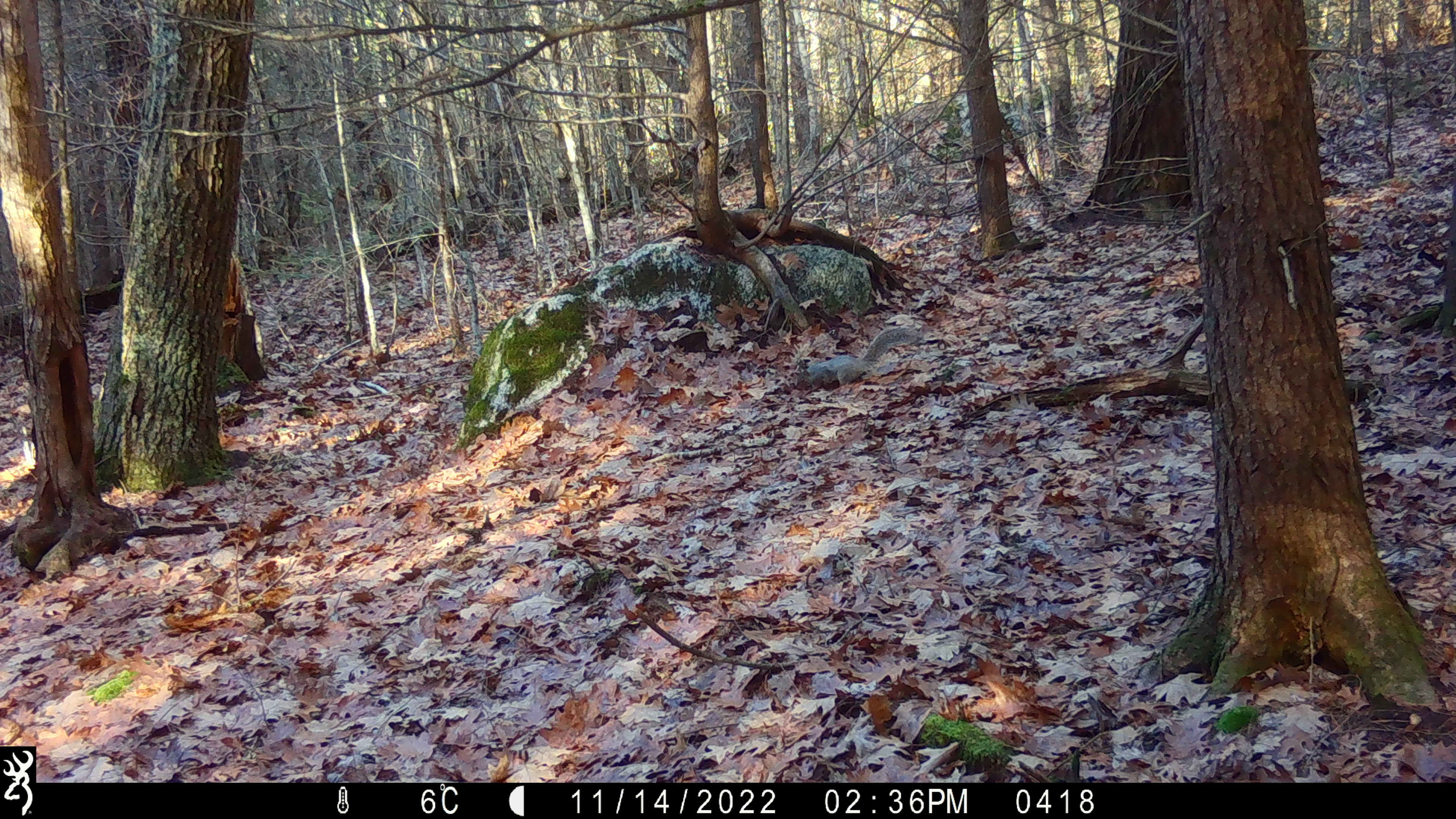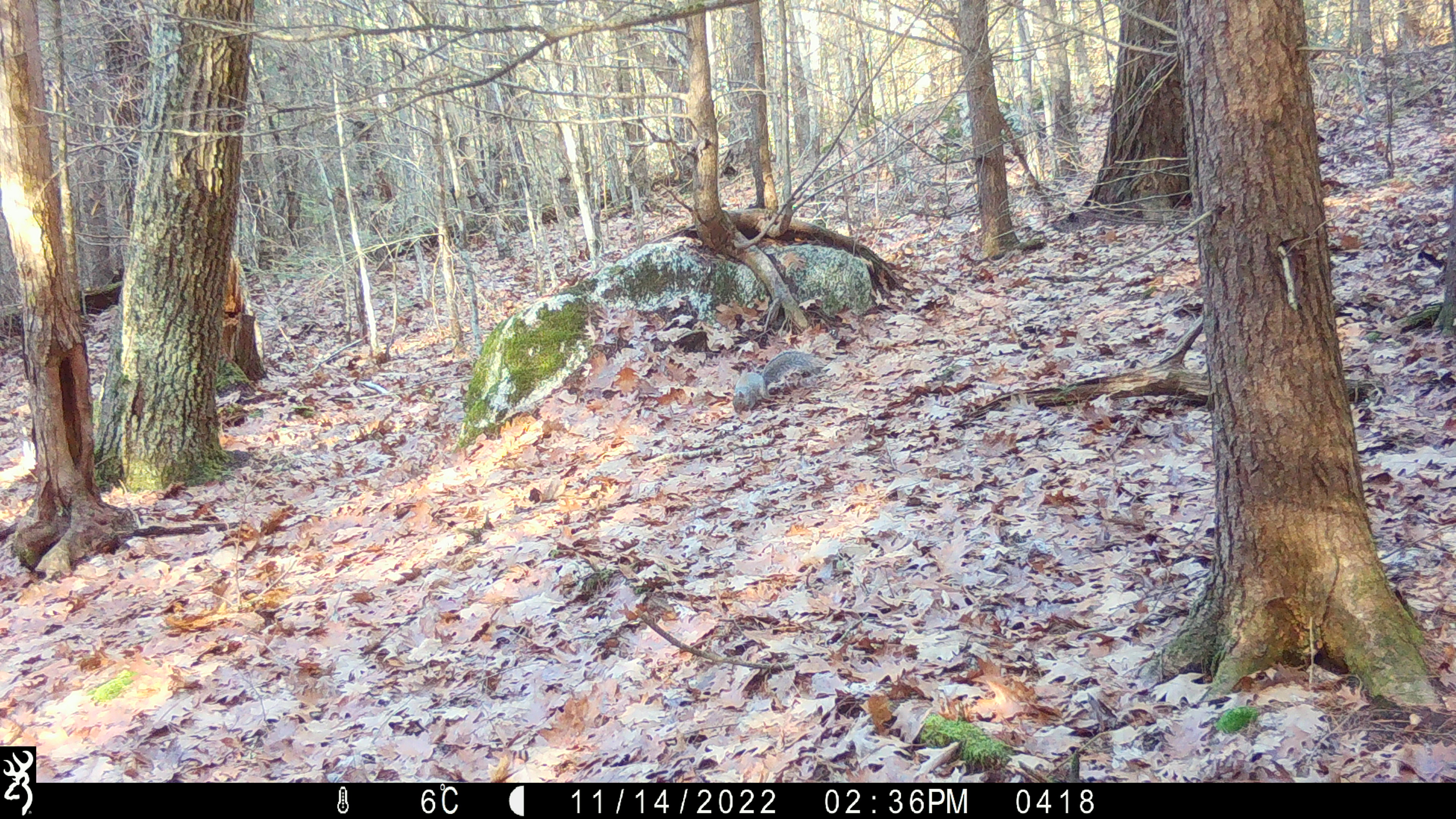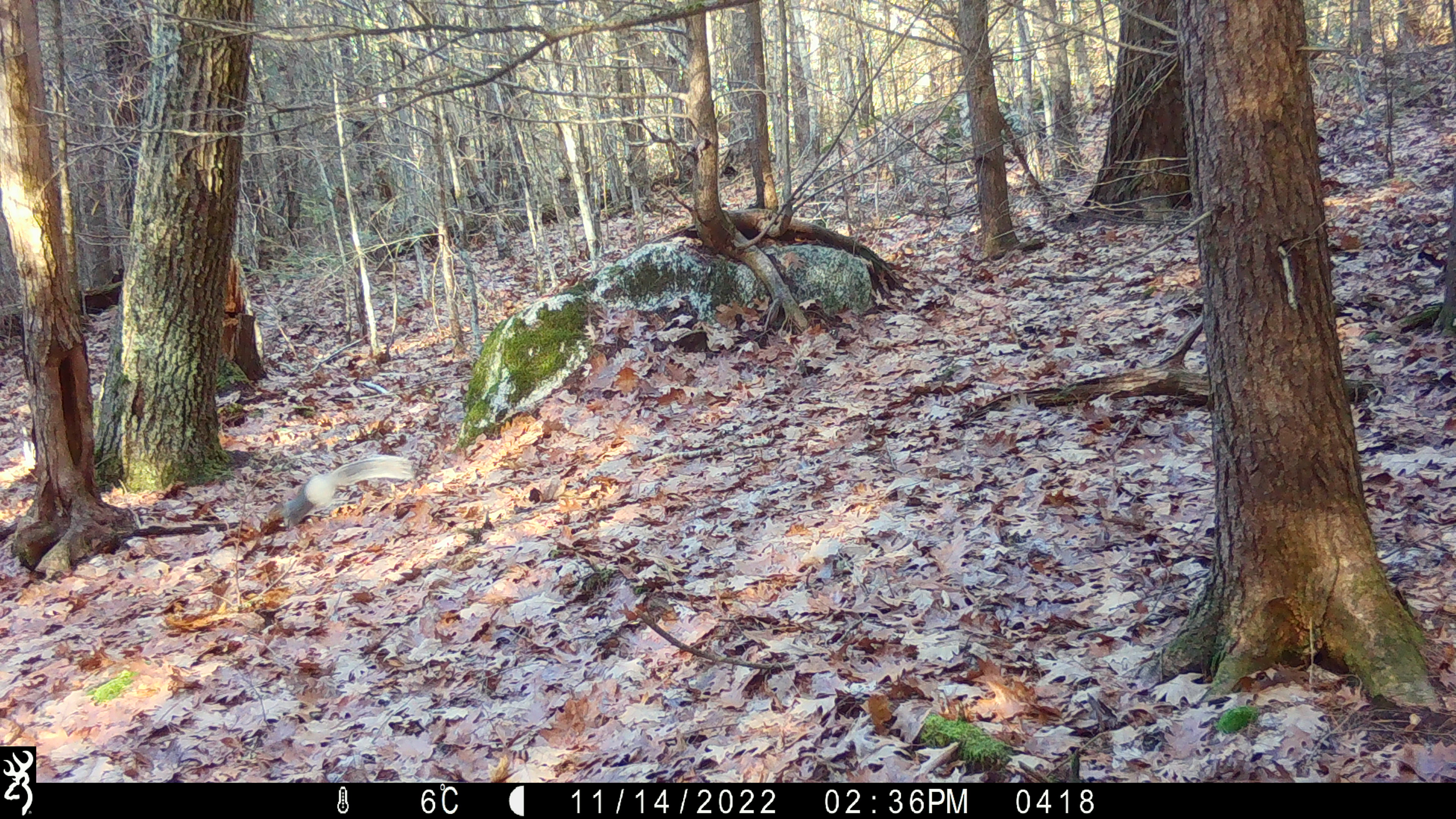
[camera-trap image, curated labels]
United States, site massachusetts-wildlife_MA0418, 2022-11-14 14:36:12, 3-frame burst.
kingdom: Animalia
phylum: Chordata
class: Mammalia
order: Rodentia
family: Sciuridae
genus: Sciurus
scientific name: Sciurus carolinensis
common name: gray squirrel